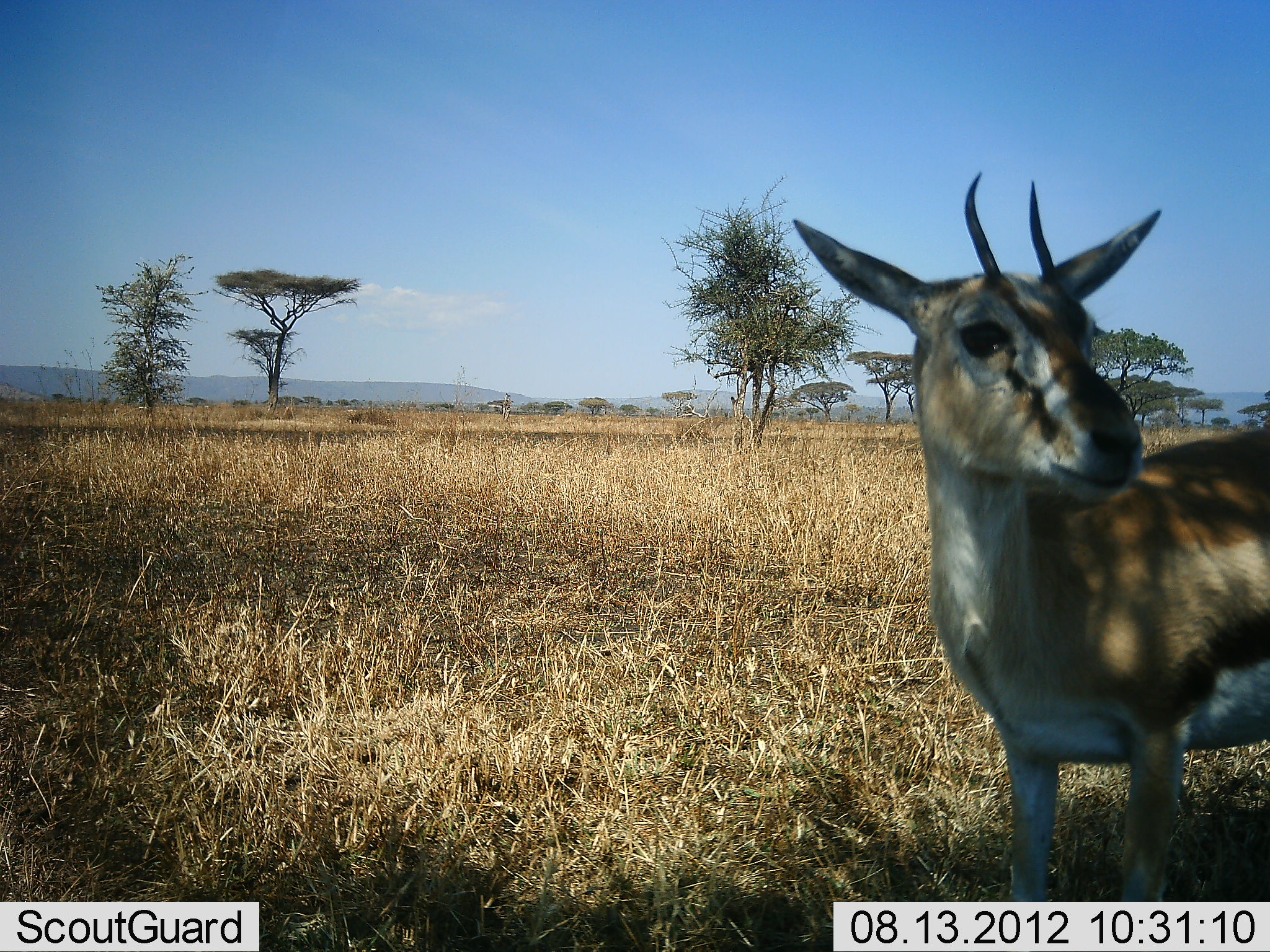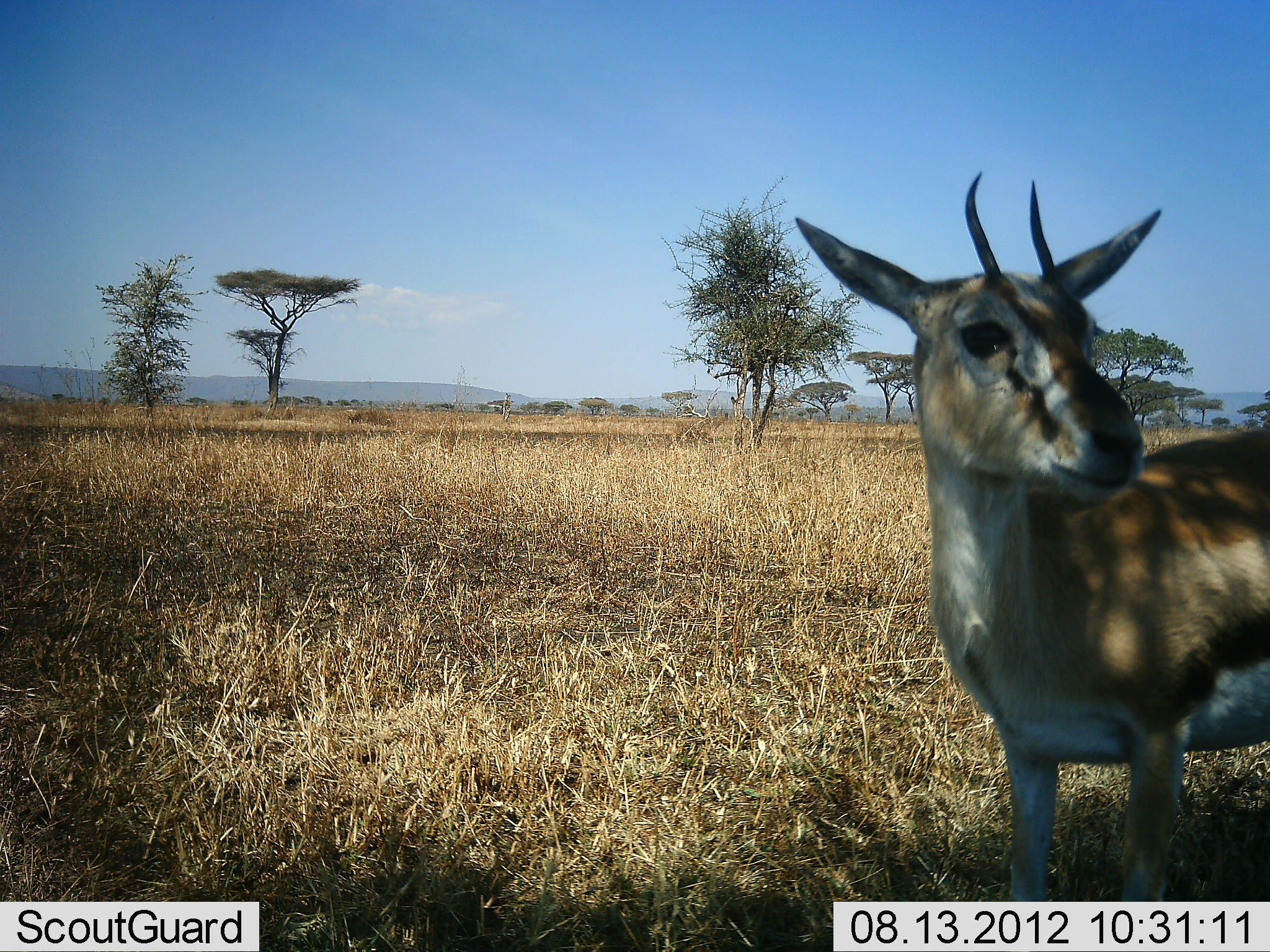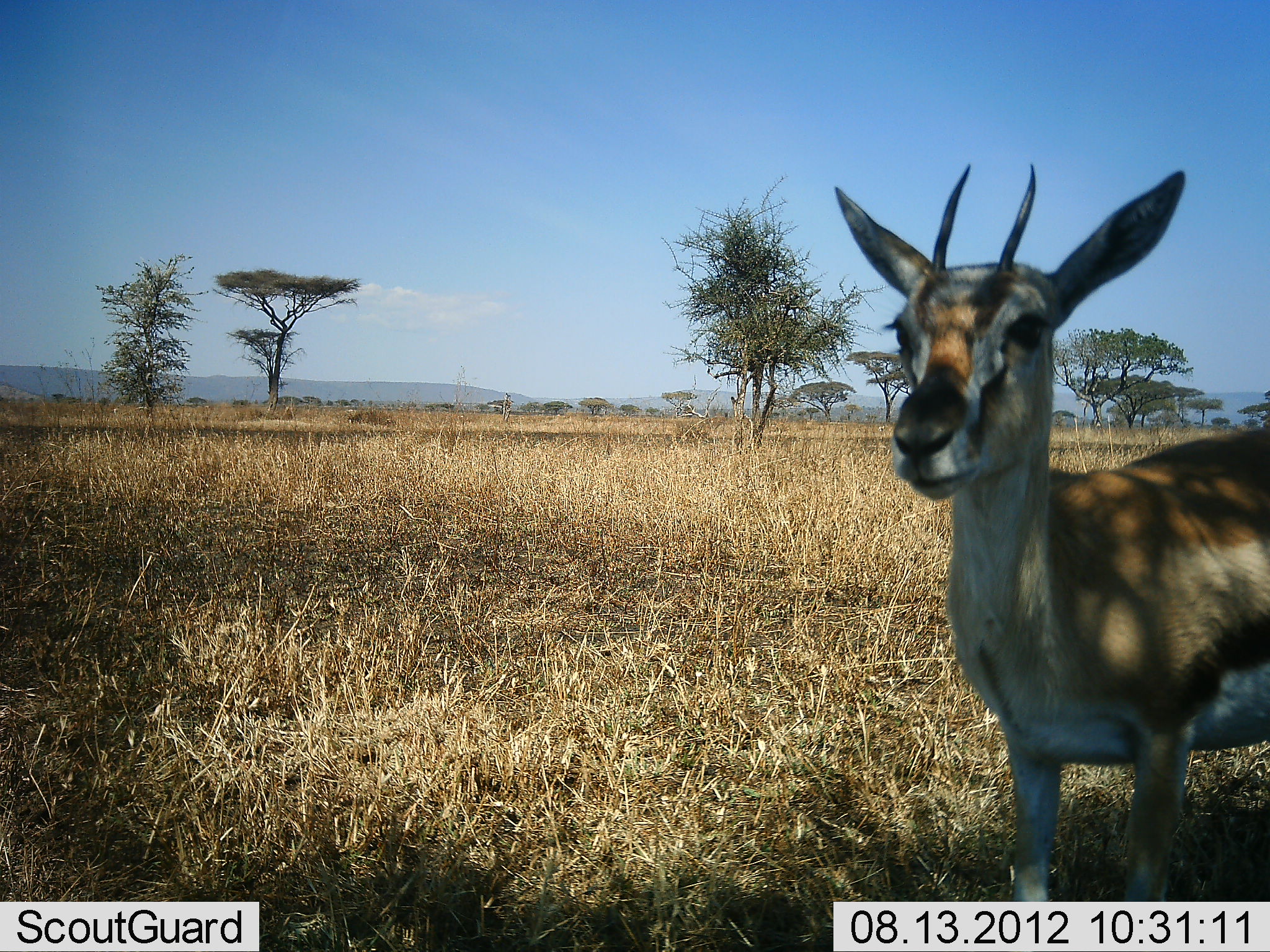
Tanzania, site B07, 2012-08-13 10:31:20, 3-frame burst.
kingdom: Animalia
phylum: Chordata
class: Mammalia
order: Artiodactyla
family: Bovidae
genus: Eudorcas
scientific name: Eudorcas thomsonii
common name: thomson's gazelle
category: gazellethomsons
Gazellethomsons (thomson's gazelle) (Eudorcas thomsonii), count 1. Behavior (volunteer vote fractions): standing 100%, resting 0%, moving 0%, interacting 0%. Young present (vote fraction): 0%. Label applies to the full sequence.